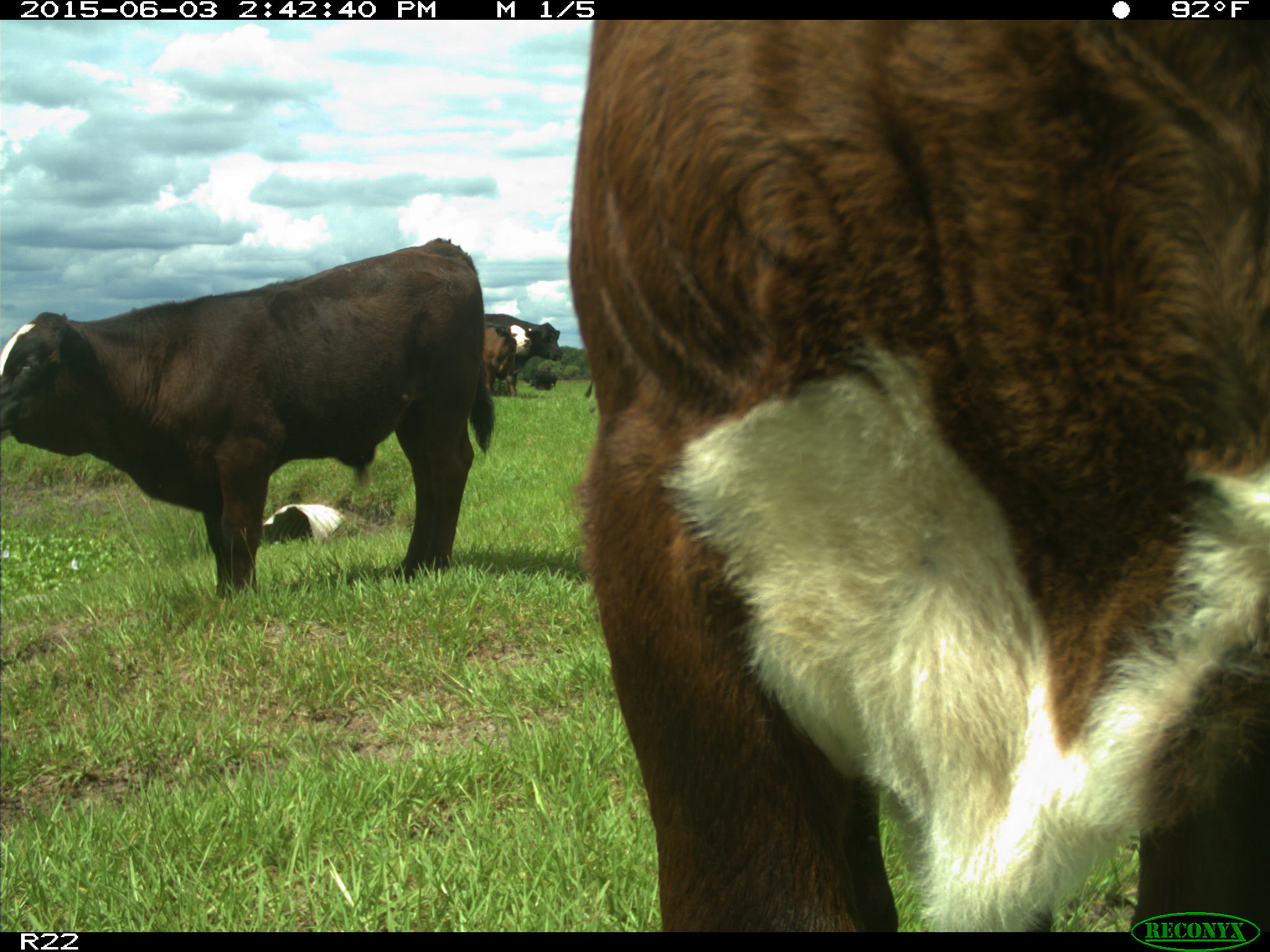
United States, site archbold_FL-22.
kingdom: Animalia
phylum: Chordata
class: Mammalia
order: Artiodactyla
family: Bovidae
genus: Bos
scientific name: Bos taurus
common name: domestic cow